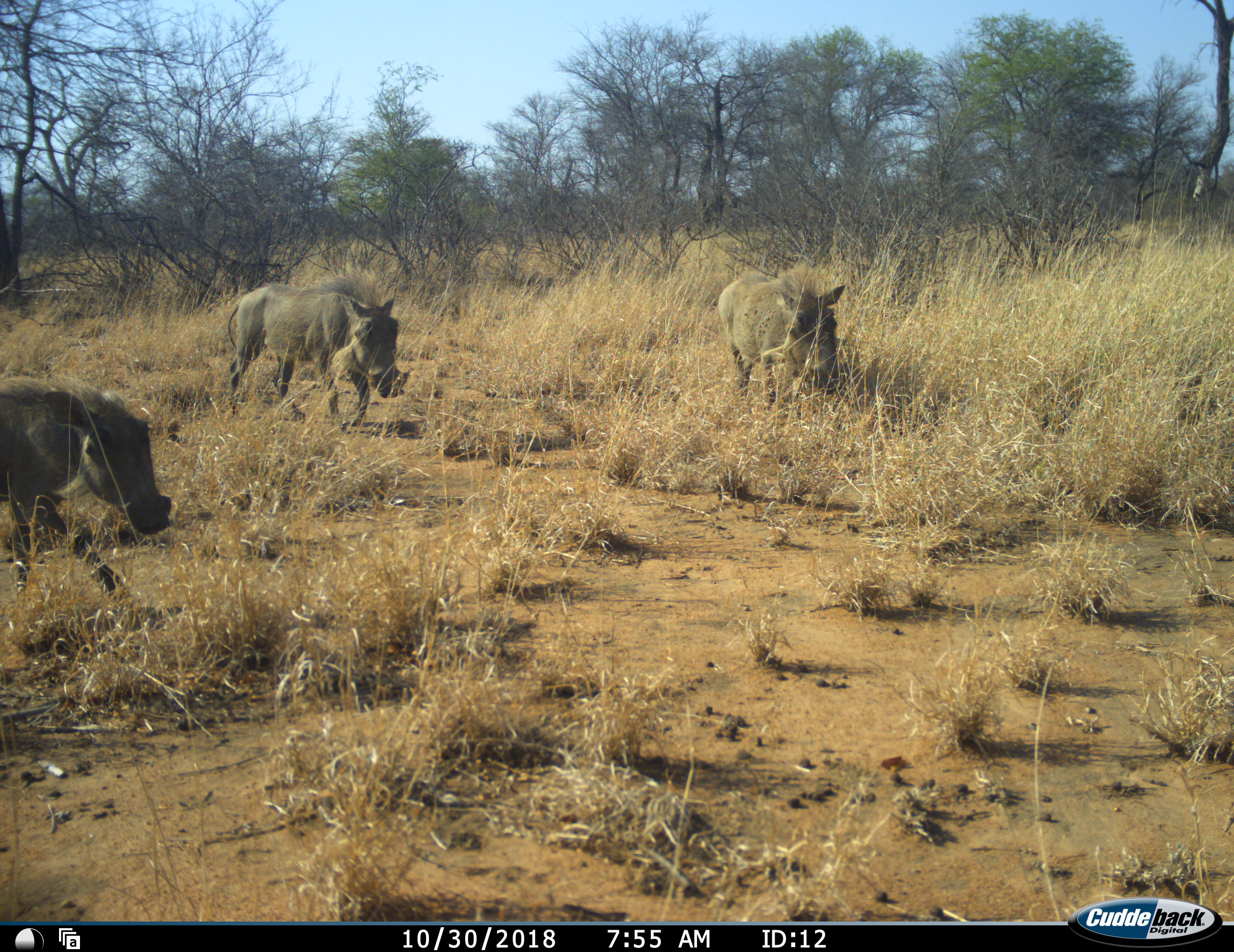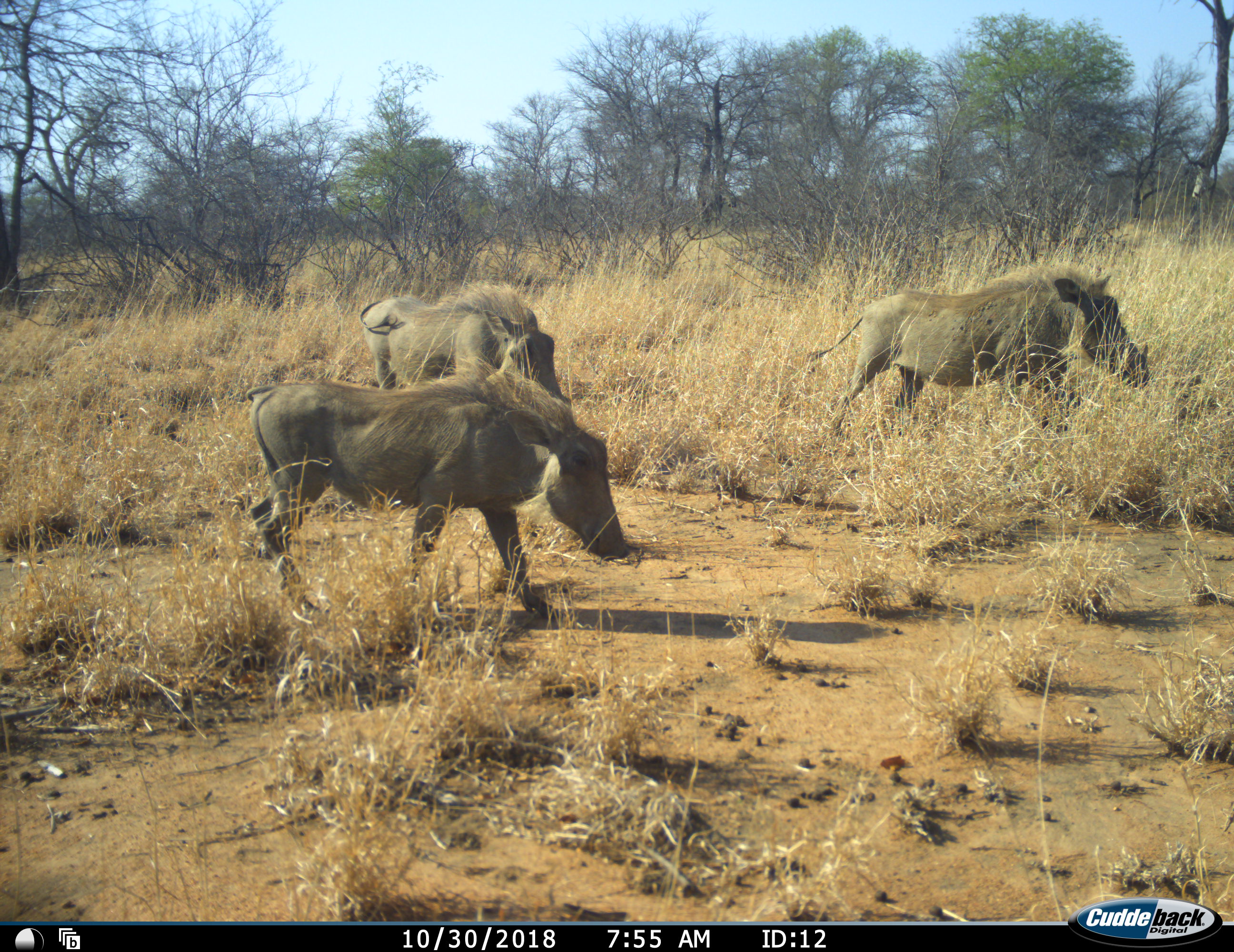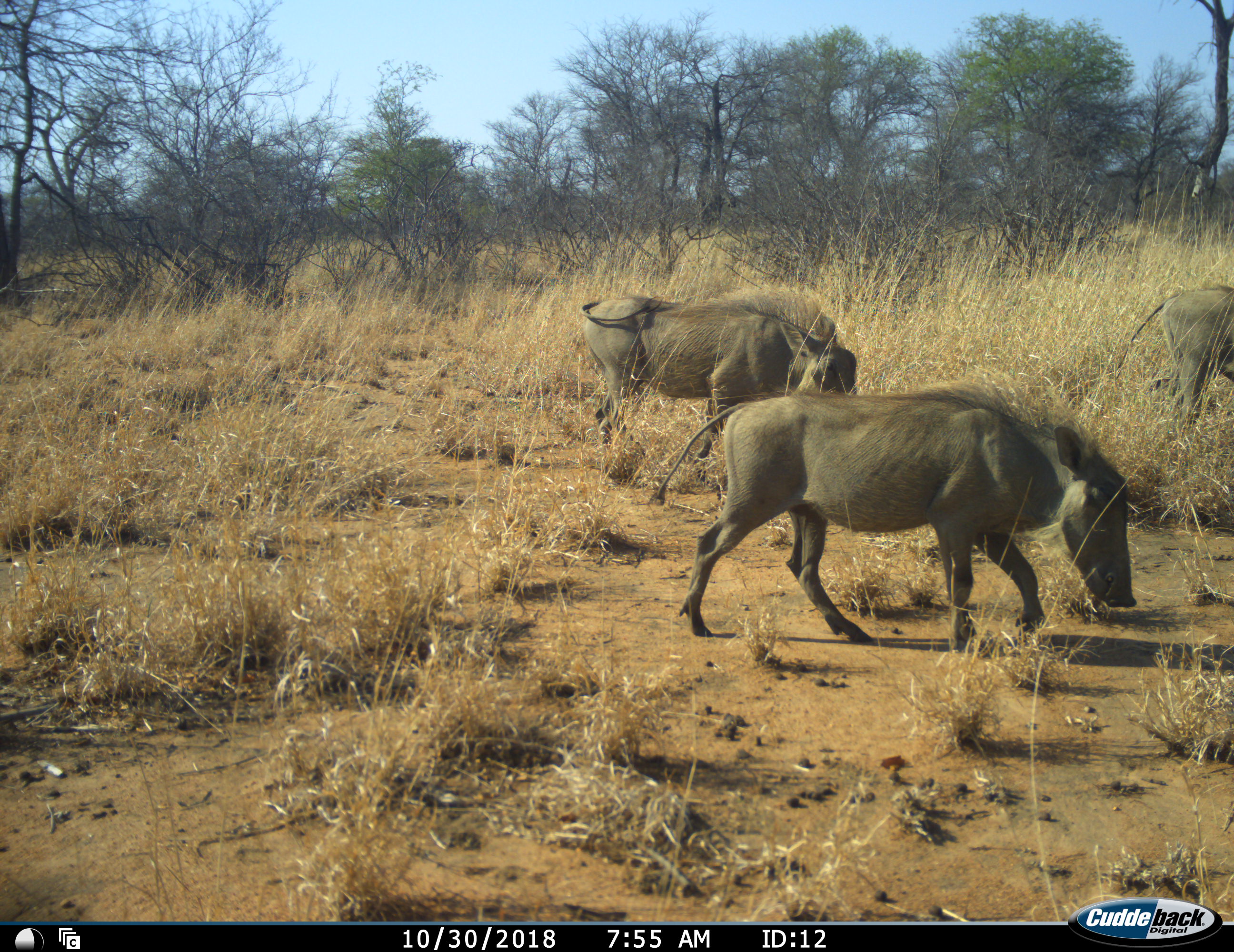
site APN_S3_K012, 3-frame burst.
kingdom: Animalia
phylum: Chordata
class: Mammalia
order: Artiodactyla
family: Suidae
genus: Phacochoerus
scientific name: Phacochoerus africanus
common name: warthog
Warthog (Phacochoerus africanus), count 3. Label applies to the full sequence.